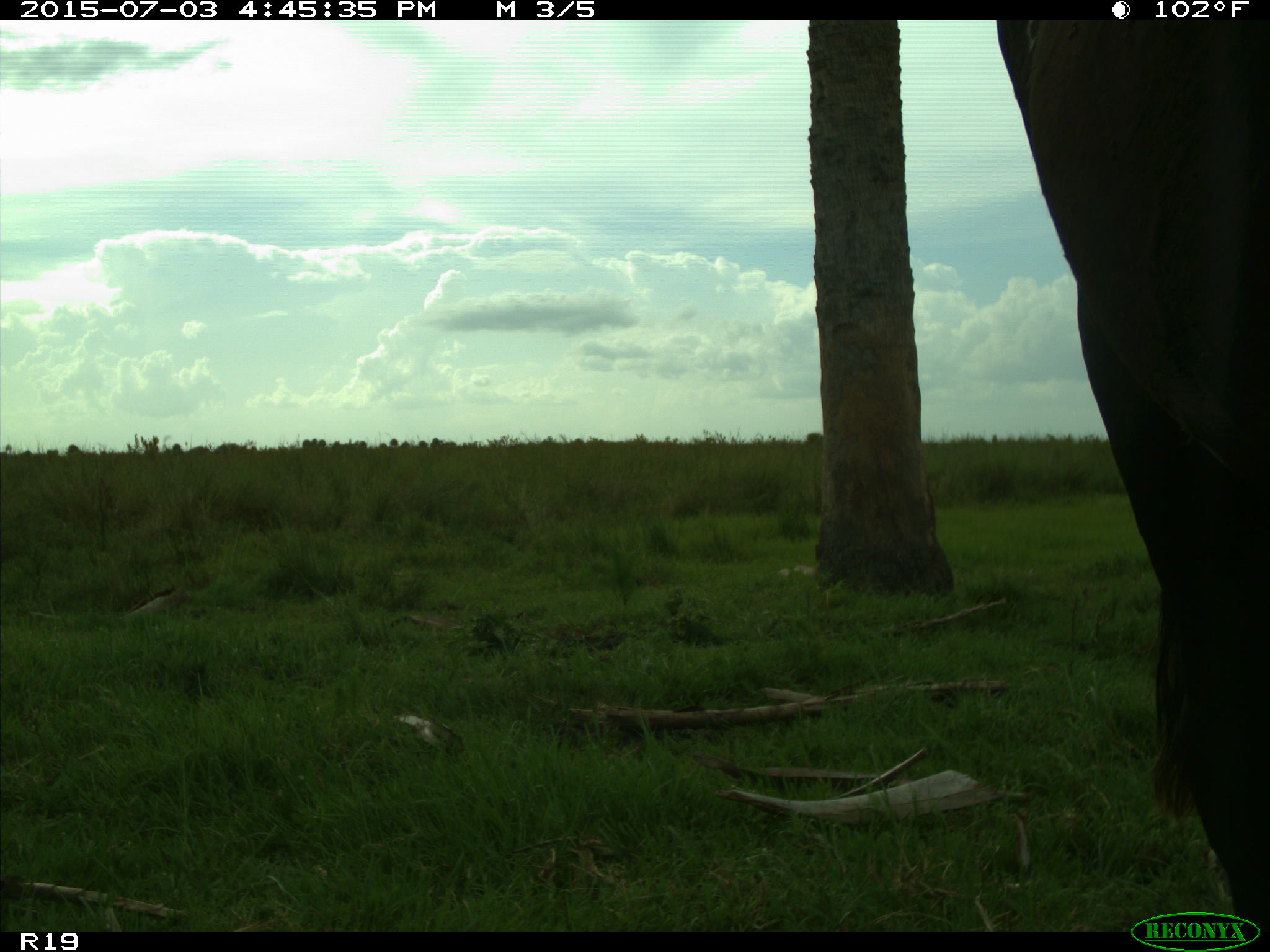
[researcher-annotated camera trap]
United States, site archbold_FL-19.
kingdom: Animalia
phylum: Chordata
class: Mammalia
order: Artiodactyla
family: Bovidae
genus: Bos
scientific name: Bos taurus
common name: domestic cow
Bos taurus (domestic cow).